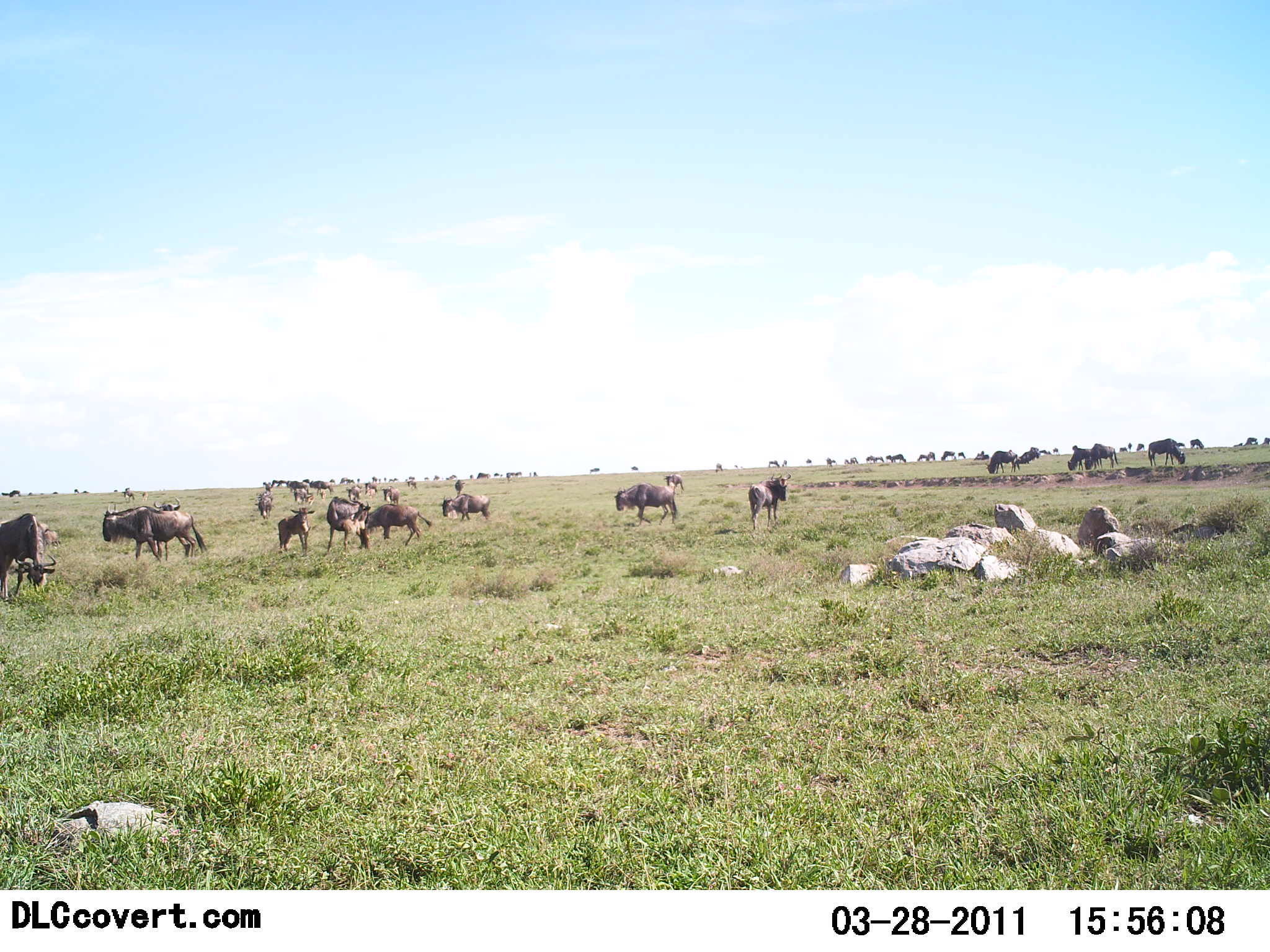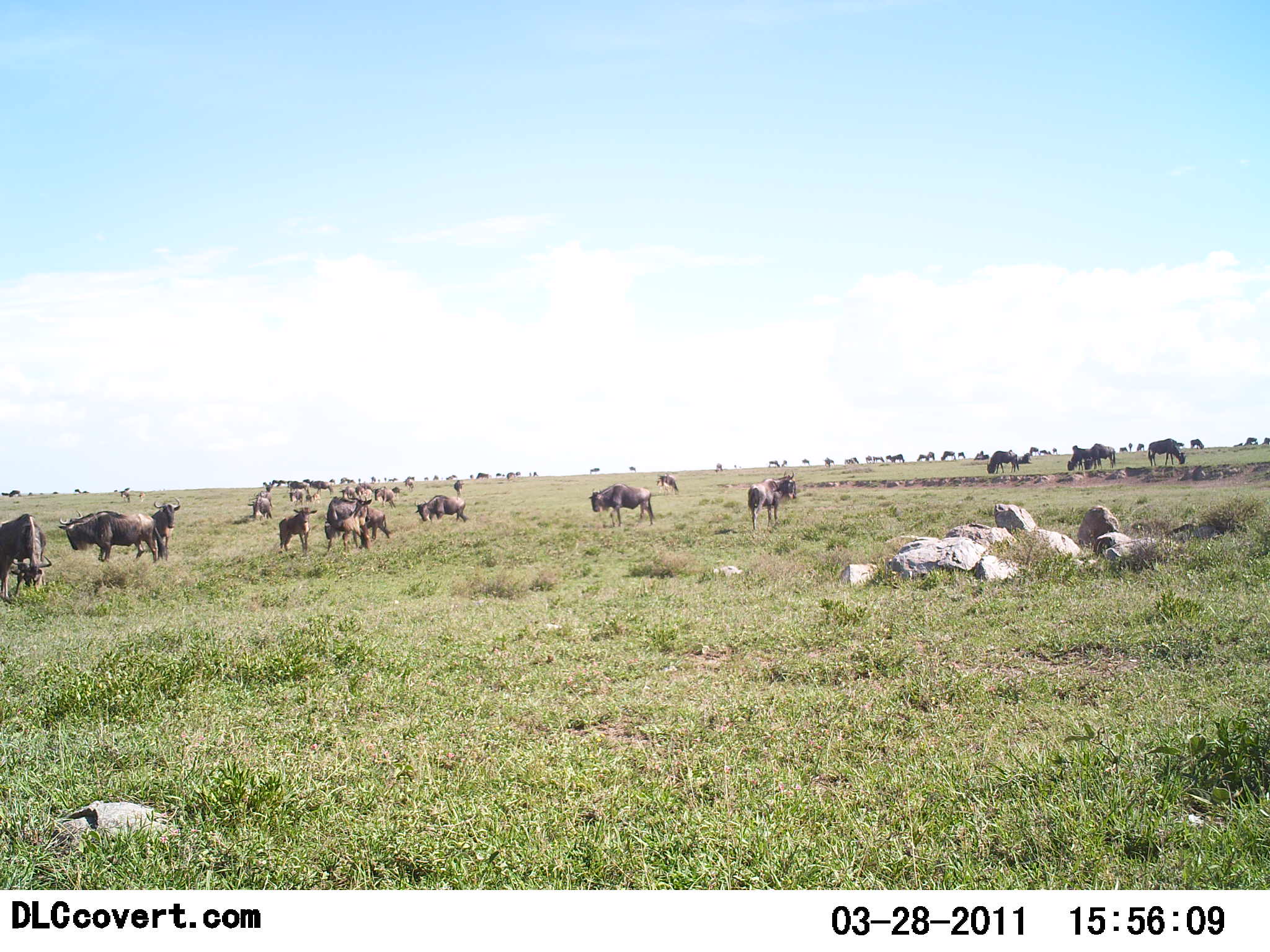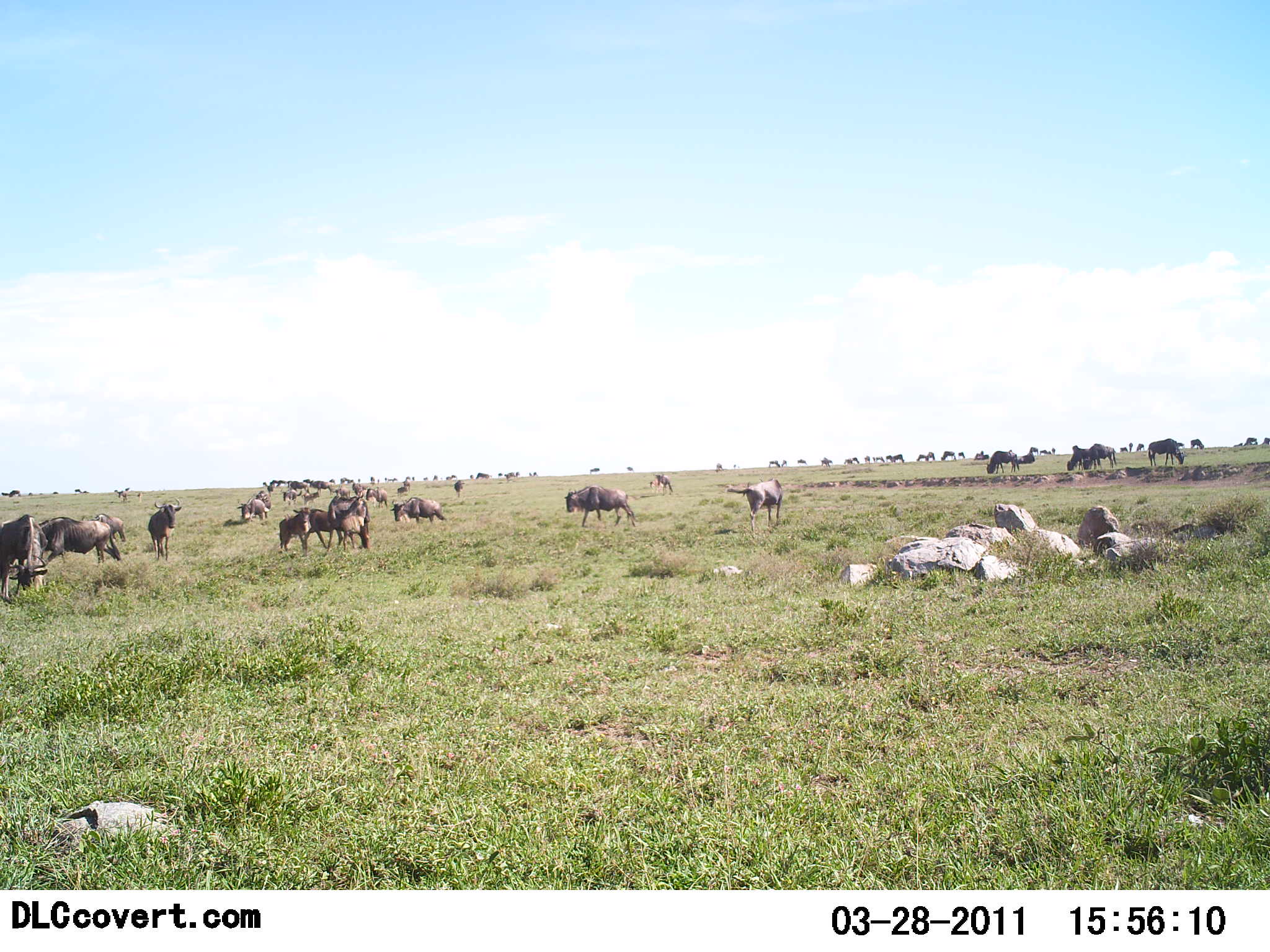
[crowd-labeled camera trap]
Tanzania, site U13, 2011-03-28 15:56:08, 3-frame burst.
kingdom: Animalia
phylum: Chordata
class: Mammalia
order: Artiodactyla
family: Bovidae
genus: Connochaetes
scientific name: Connochaetes taurinus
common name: blue wildebeest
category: wildebeest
Wildebeest (blue wildebeest) (Connochaetes taurinus), count 11-50. Behavior (volunteer vote fractions): standing 62%, resting 8%, moving 69%, interacting 15%. Young present (vote fraction): 8%. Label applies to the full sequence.